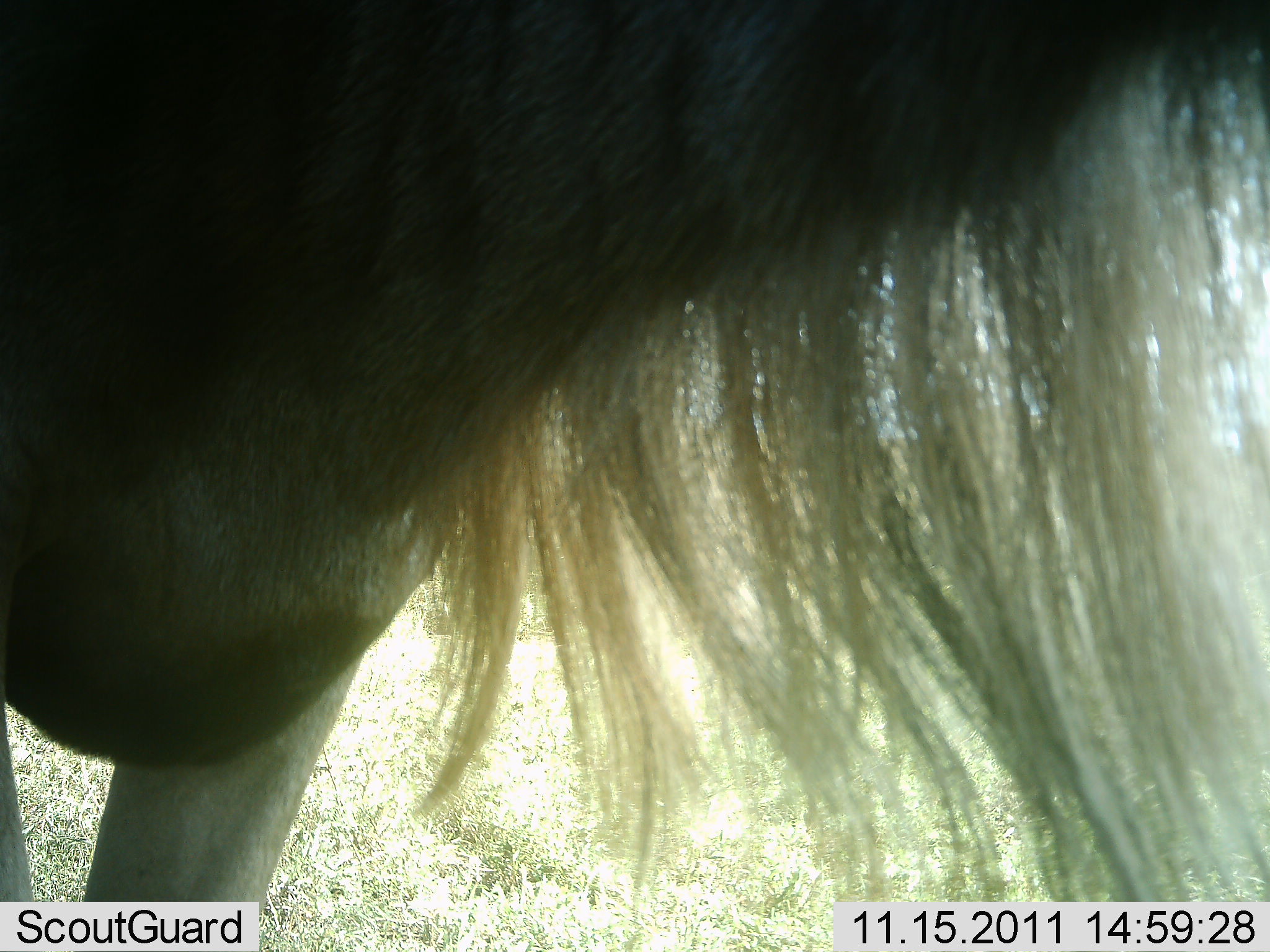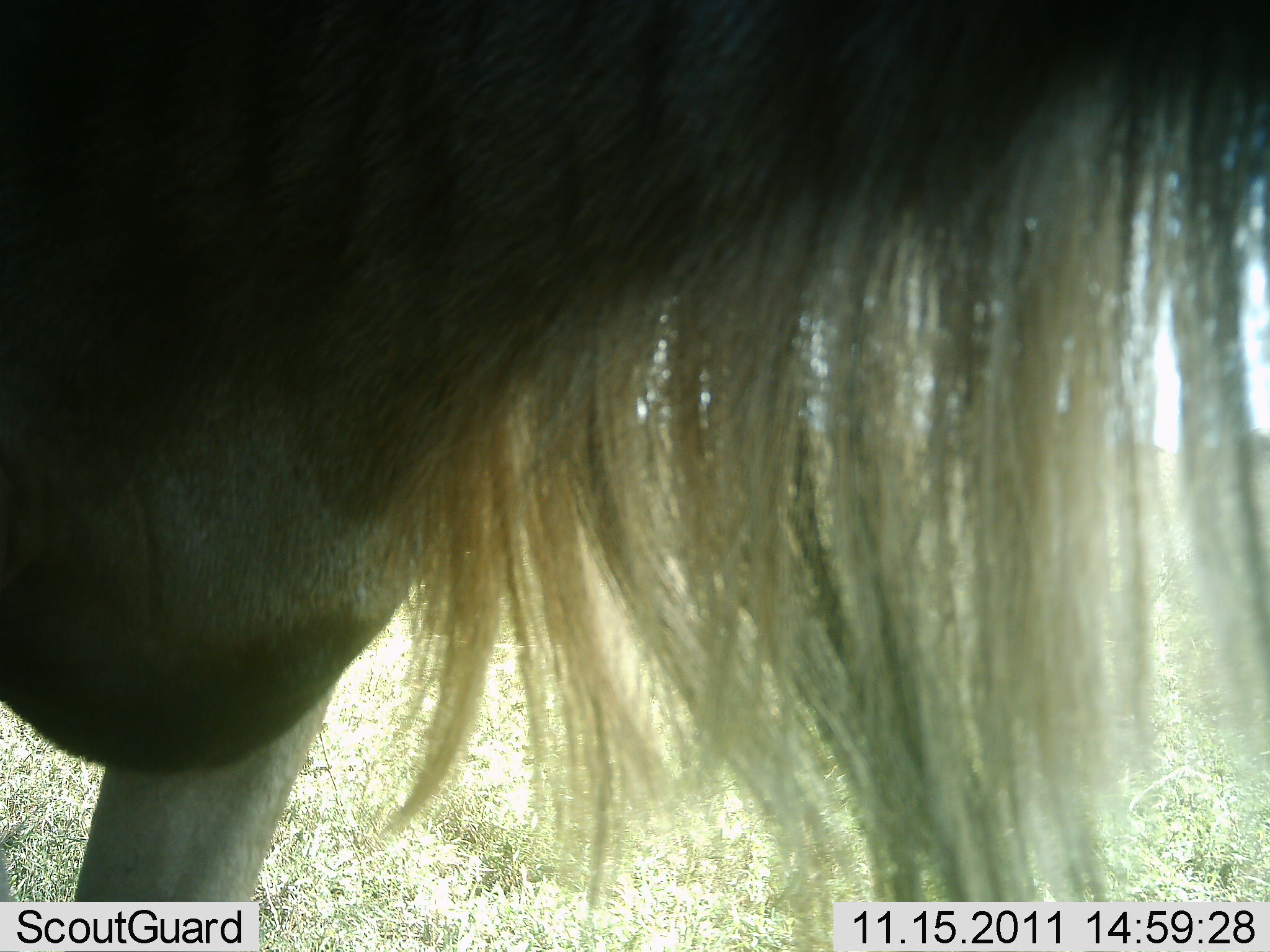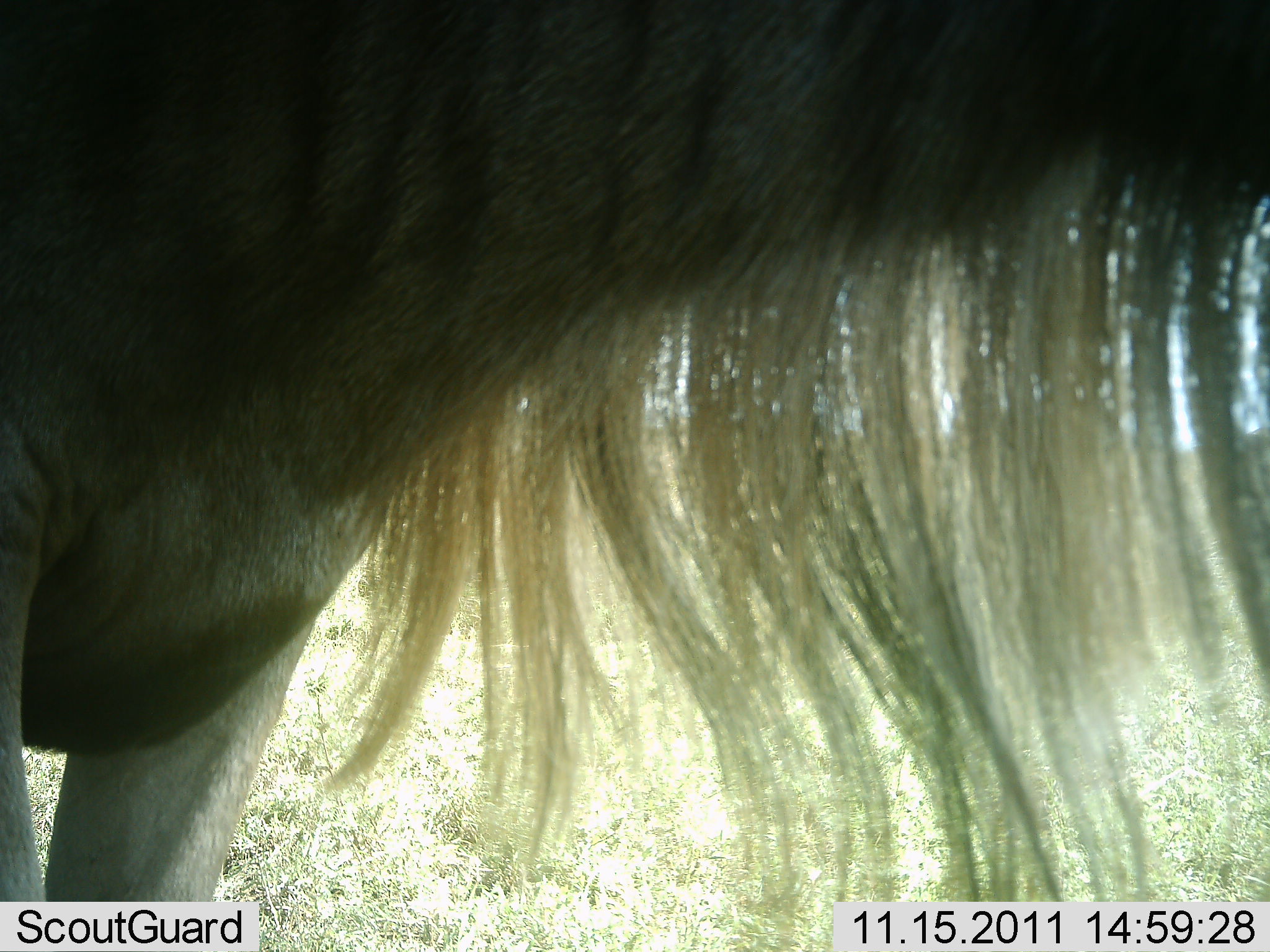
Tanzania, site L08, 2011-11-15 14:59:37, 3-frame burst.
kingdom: Animalia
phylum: Chordata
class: Mammalia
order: Artiodactyla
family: Bovidae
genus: Connochaetes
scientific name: Connochaetes taurinus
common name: blue wildebeest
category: wildebeest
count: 1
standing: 100%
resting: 8%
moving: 0%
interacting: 0%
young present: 0%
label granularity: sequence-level